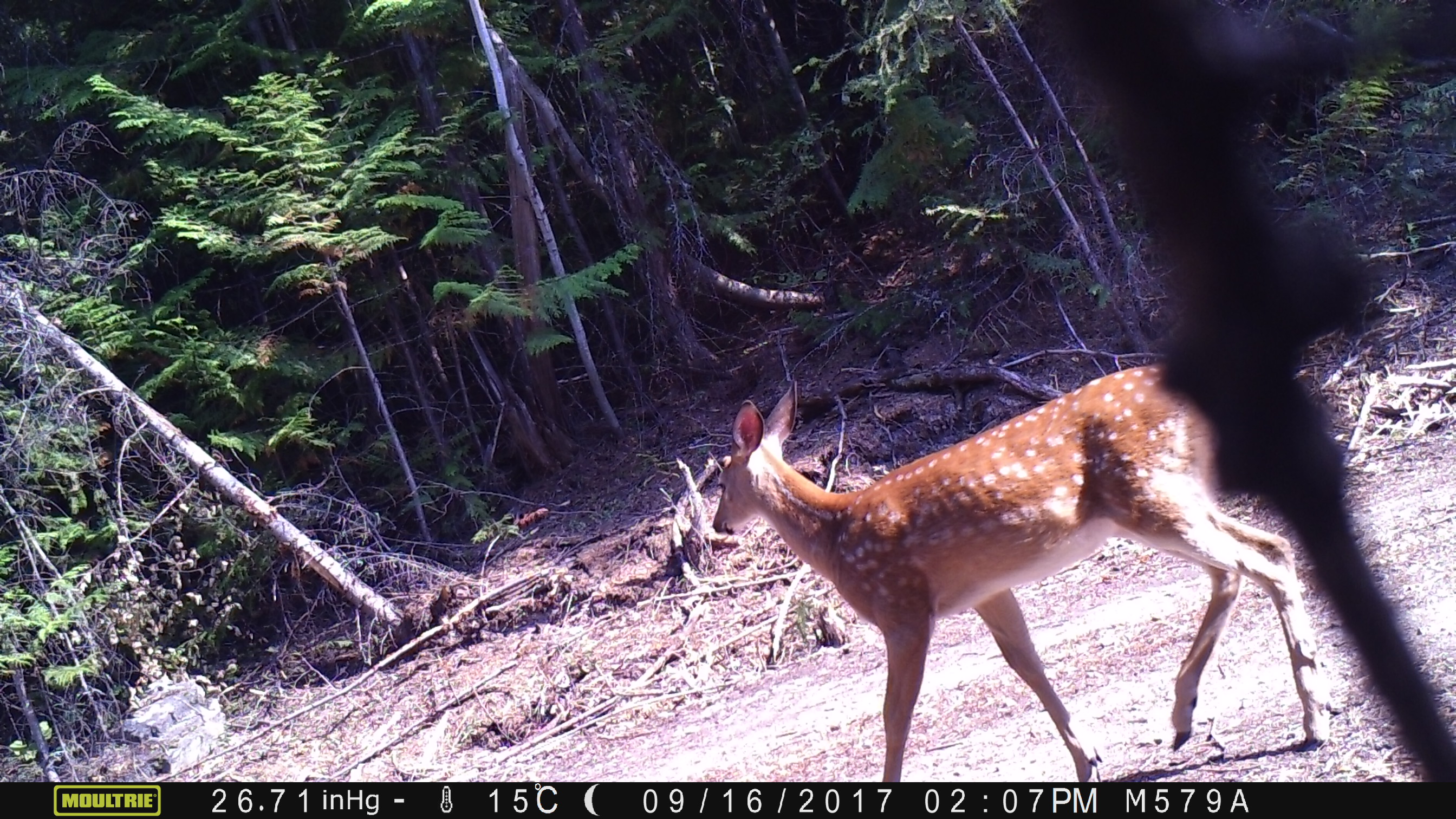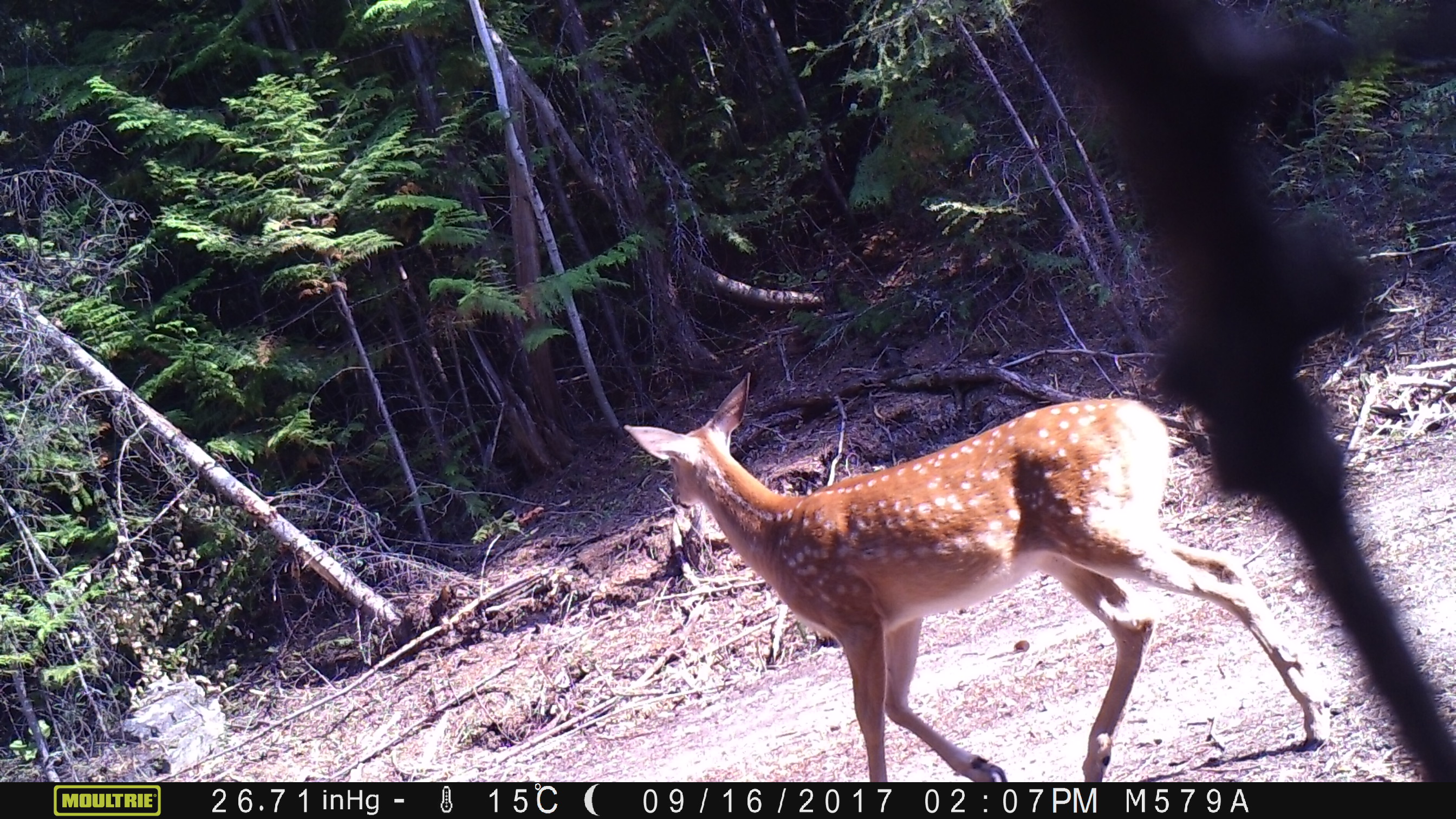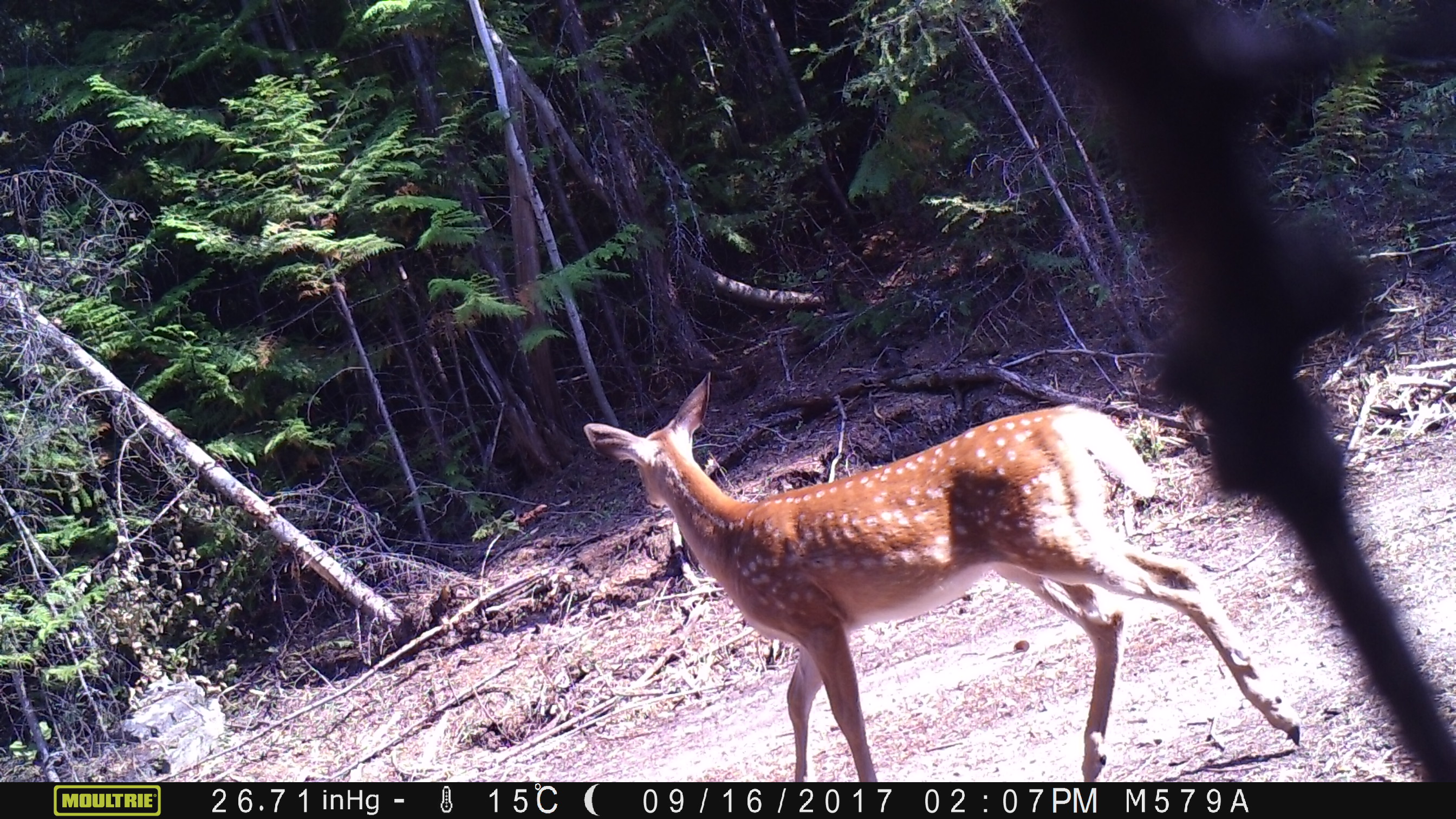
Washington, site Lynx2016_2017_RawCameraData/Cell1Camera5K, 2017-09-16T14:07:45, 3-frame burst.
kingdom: Animalia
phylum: Chordata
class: Mammalia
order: Artiodactyla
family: Cervidae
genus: Odocoileus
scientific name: Odocoileus virginianus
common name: white-tailed deer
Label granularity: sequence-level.